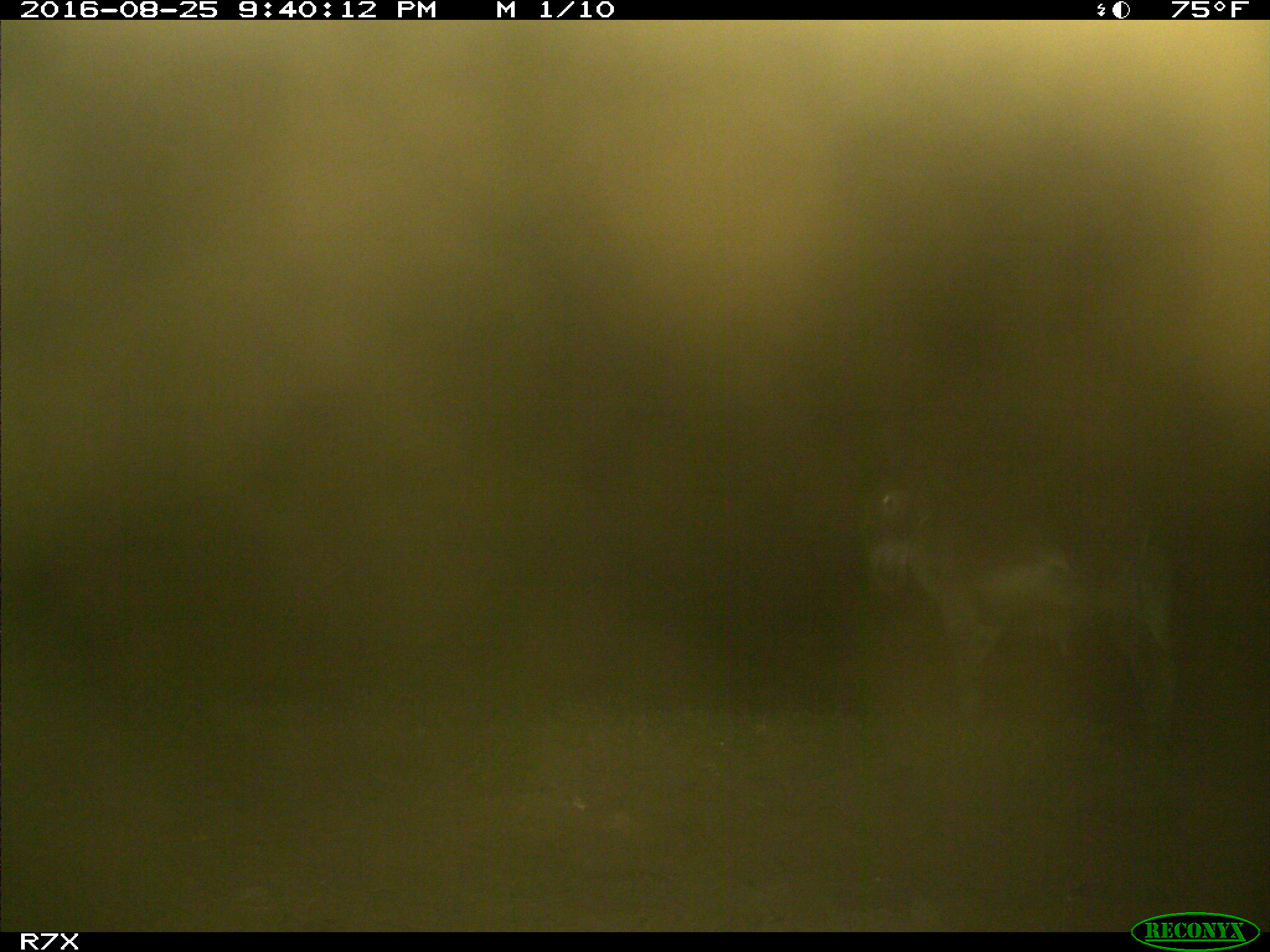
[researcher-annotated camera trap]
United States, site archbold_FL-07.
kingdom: Animalia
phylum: Chordata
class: Mammalia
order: Perissodactyla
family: Equidae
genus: Equus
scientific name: Equus africanus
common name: african wild ass